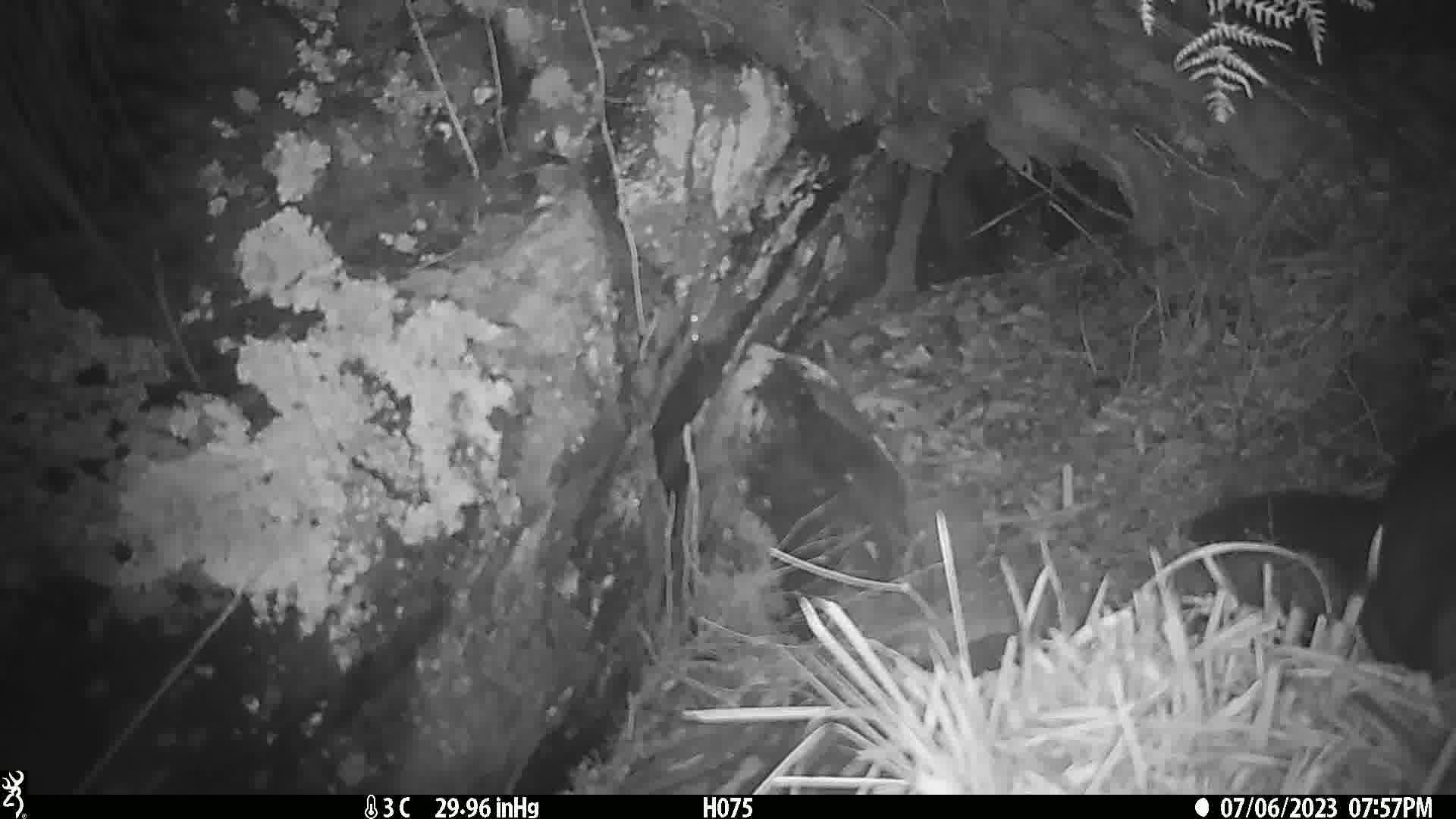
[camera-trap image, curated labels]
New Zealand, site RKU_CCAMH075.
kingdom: Animalia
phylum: Chordata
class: Mammalia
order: Diprotodontia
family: Phalangeridae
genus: Trichosurus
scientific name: Trichosurus vulpecula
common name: common brushtail possum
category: possum